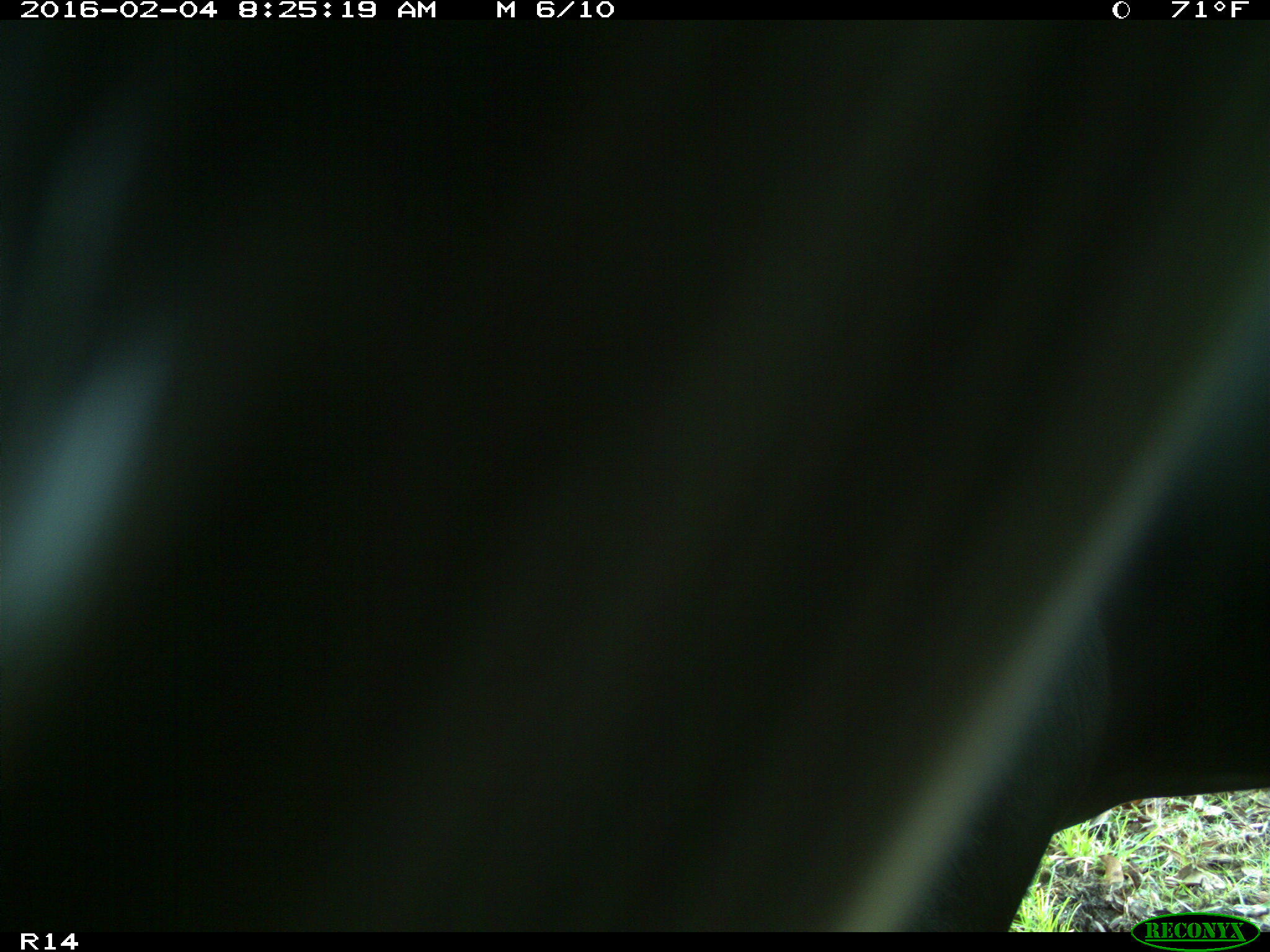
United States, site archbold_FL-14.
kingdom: Animalia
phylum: Chordata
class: Mammalia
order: Artiodactyla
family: Bovidae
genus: Bos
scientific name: Bos taurus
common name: domestic cow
Bos taurus (domestic cow).